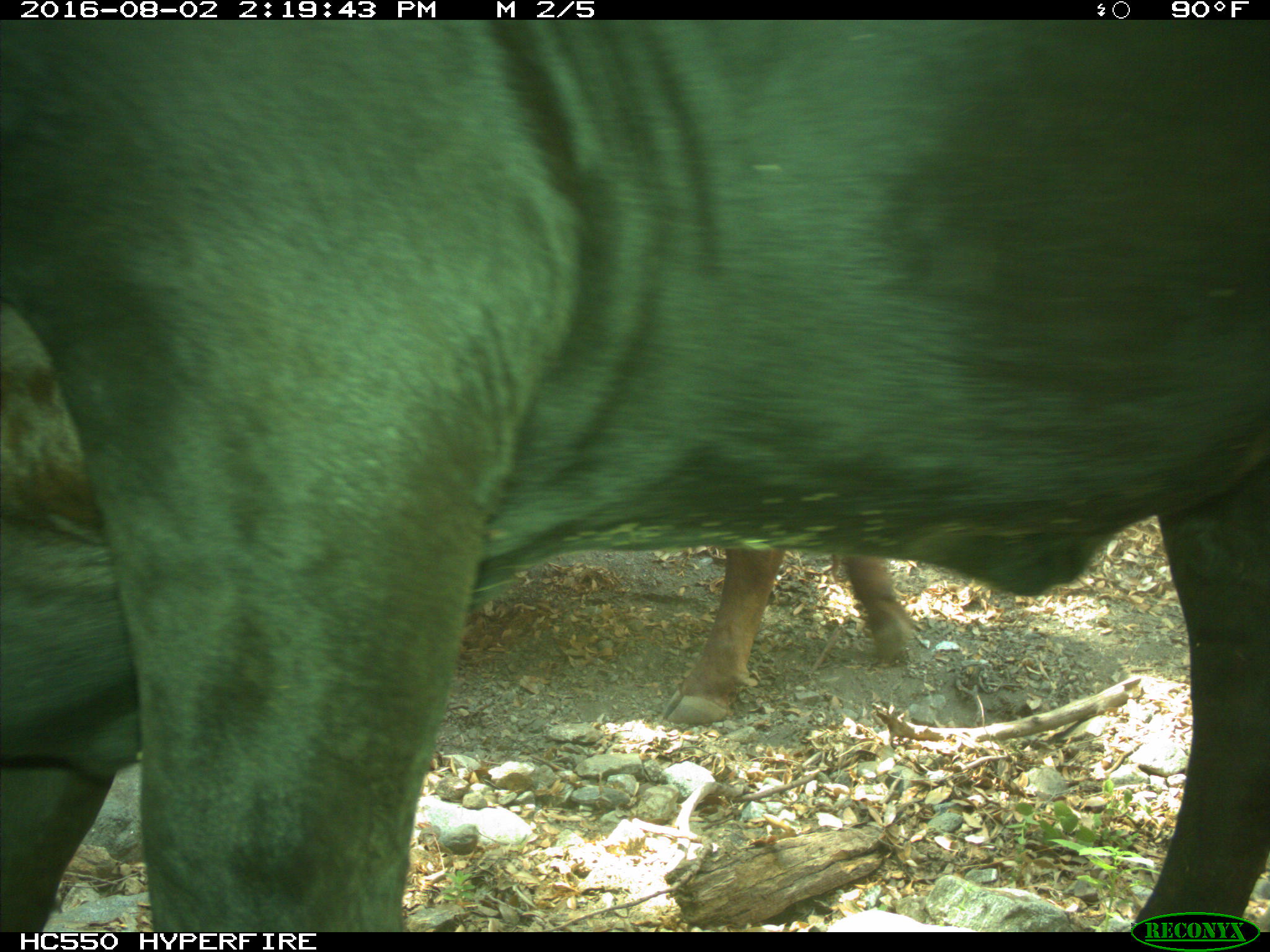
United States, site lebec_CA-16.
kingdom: Animalia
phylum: Chordata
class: Mammalia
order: Artiodactyla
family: Bovidae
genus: Bos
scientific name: Bos taurus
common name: domestic cow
Bos taurus (domestic cow).